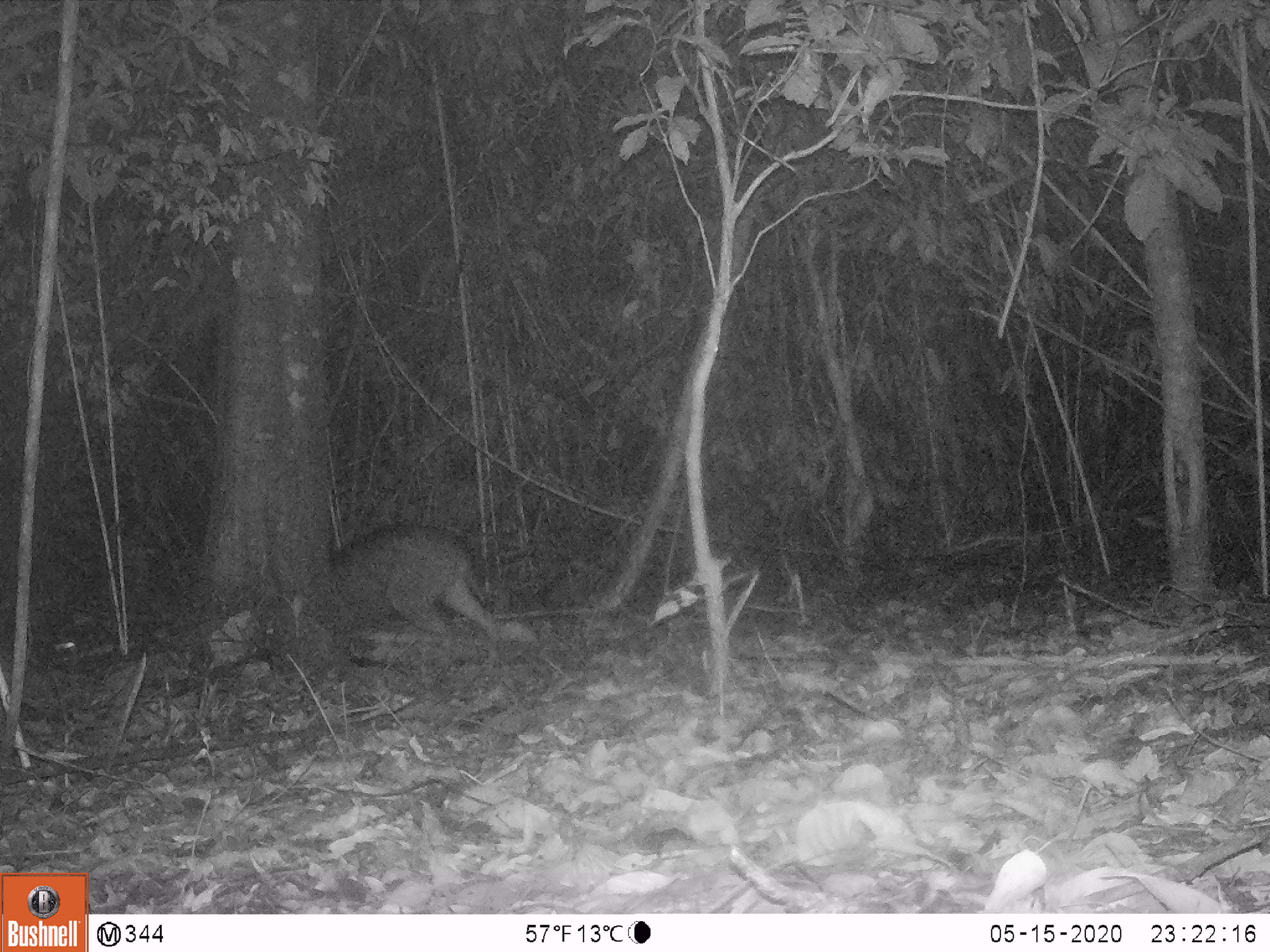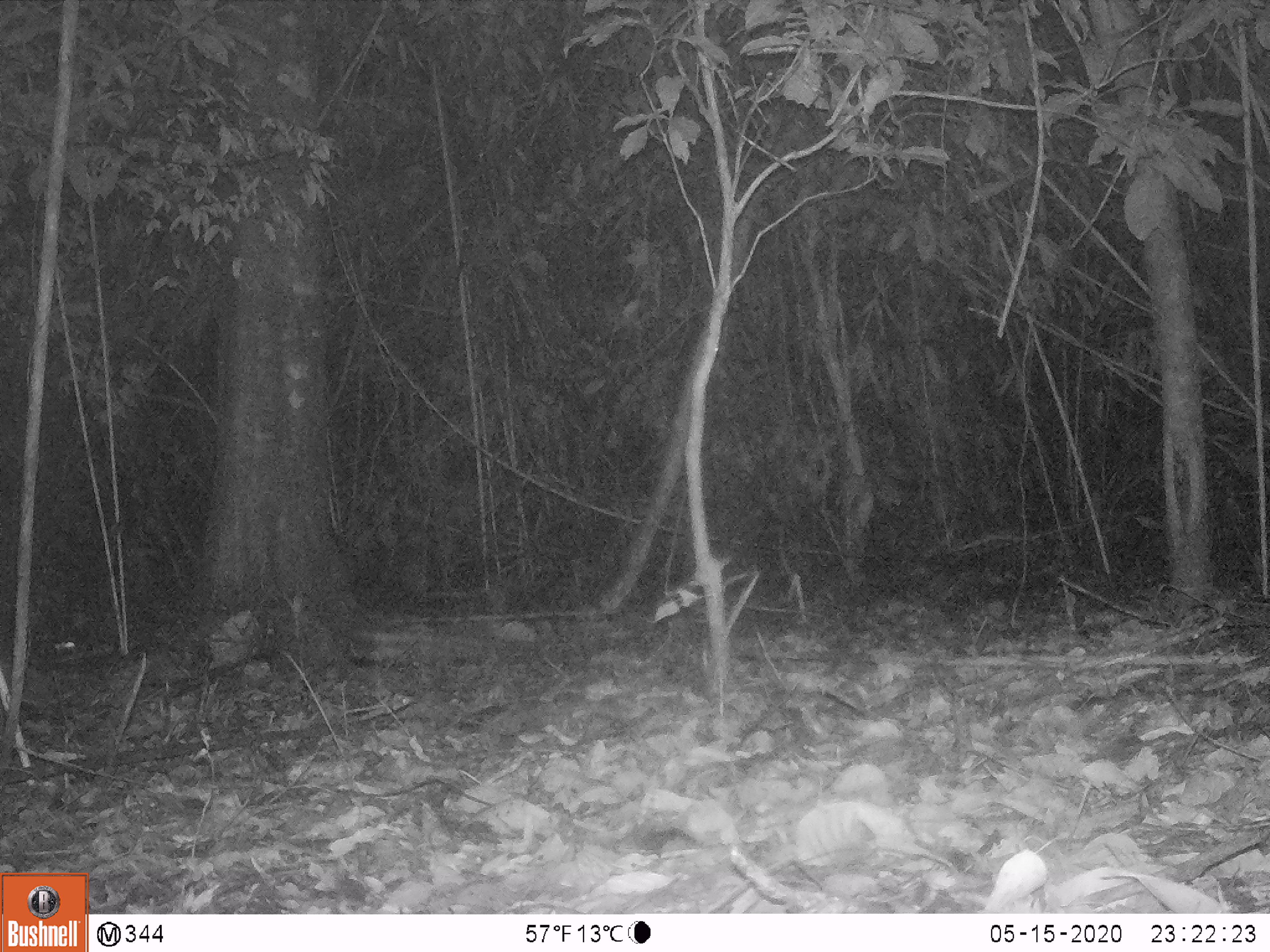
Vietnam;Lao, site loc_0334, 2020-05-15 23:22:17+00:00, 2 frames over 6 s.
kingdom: Animalia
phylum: Chordata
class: Mammalia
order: Artiodactyla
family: Suidae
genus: Sus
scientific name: Sus scrofa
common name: eurasian wild pig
Eurasian wild pig (Sus scrofa). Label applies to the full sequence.